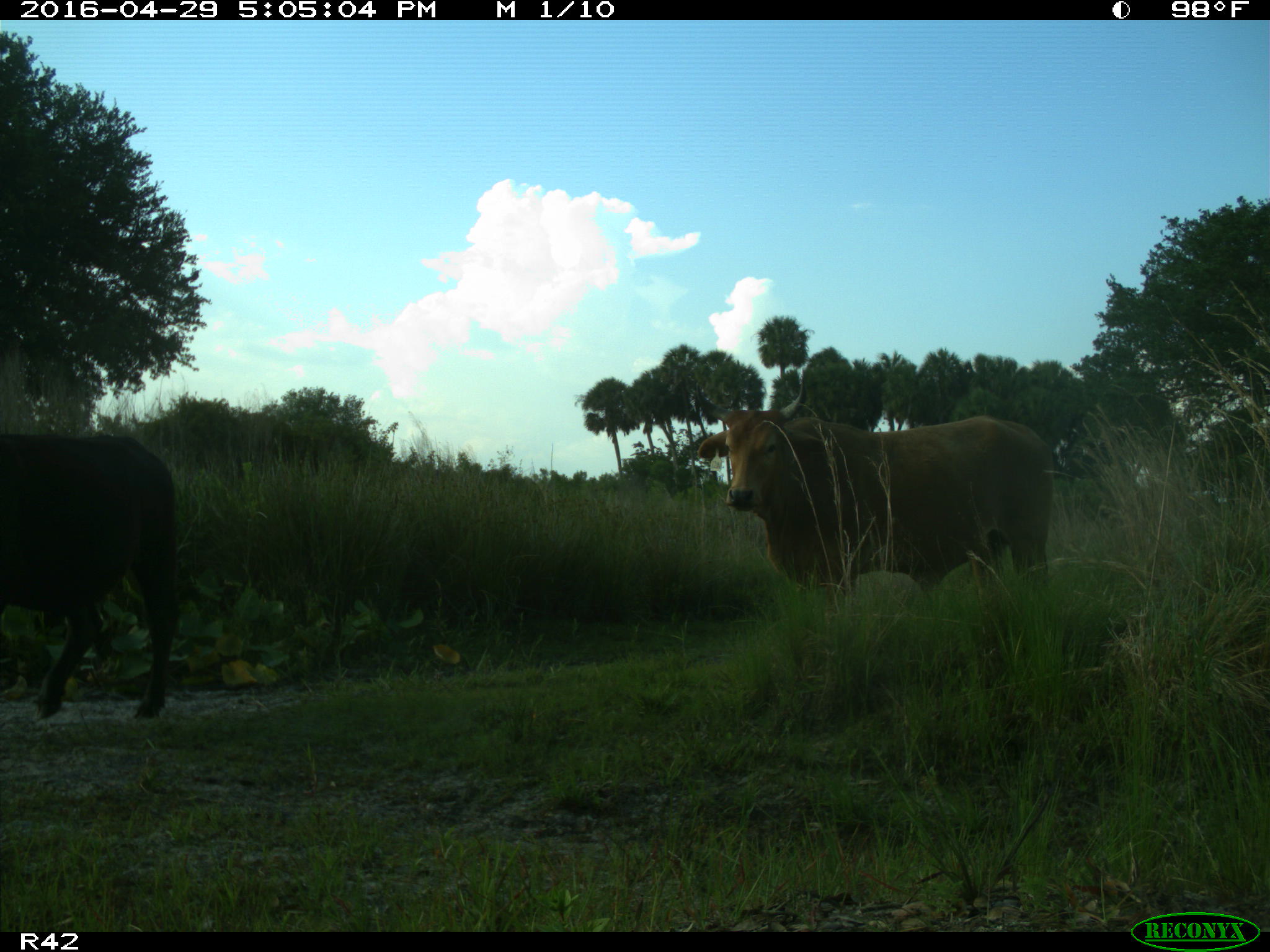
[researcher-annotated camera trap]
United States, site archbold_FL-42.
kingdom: Animalia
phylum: Chordata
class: Mammalia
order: Artiodactyla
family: Bovidae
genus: Bos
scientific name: Bos taurus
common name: domestic cow